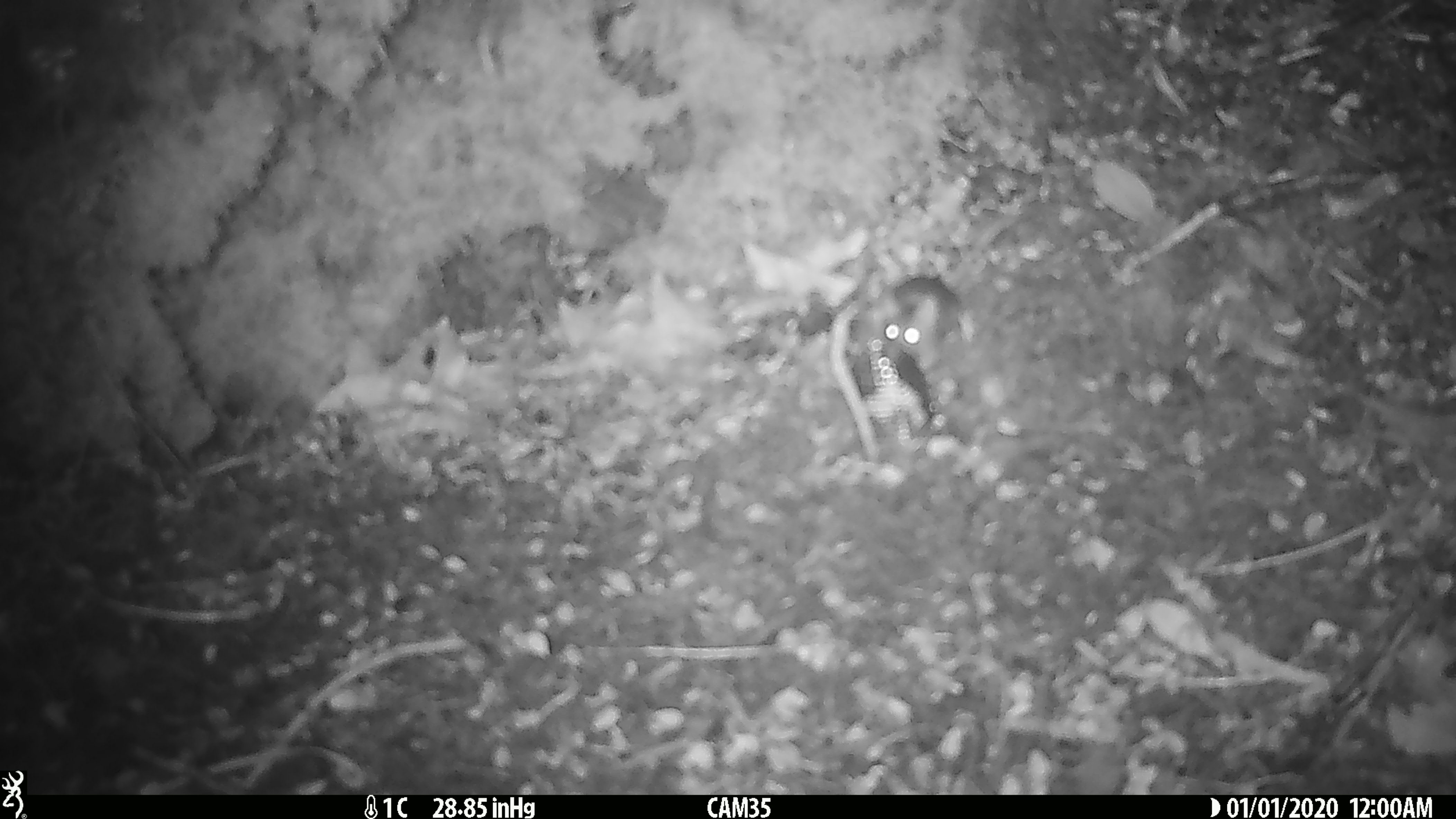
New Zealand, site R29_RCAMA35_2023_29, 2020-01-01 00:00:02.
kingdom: Animalia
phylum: Chordata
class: Mammalia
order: Rodentia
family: Muridae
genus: Mus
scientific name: Mus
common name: mouse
Mouse (Mus).